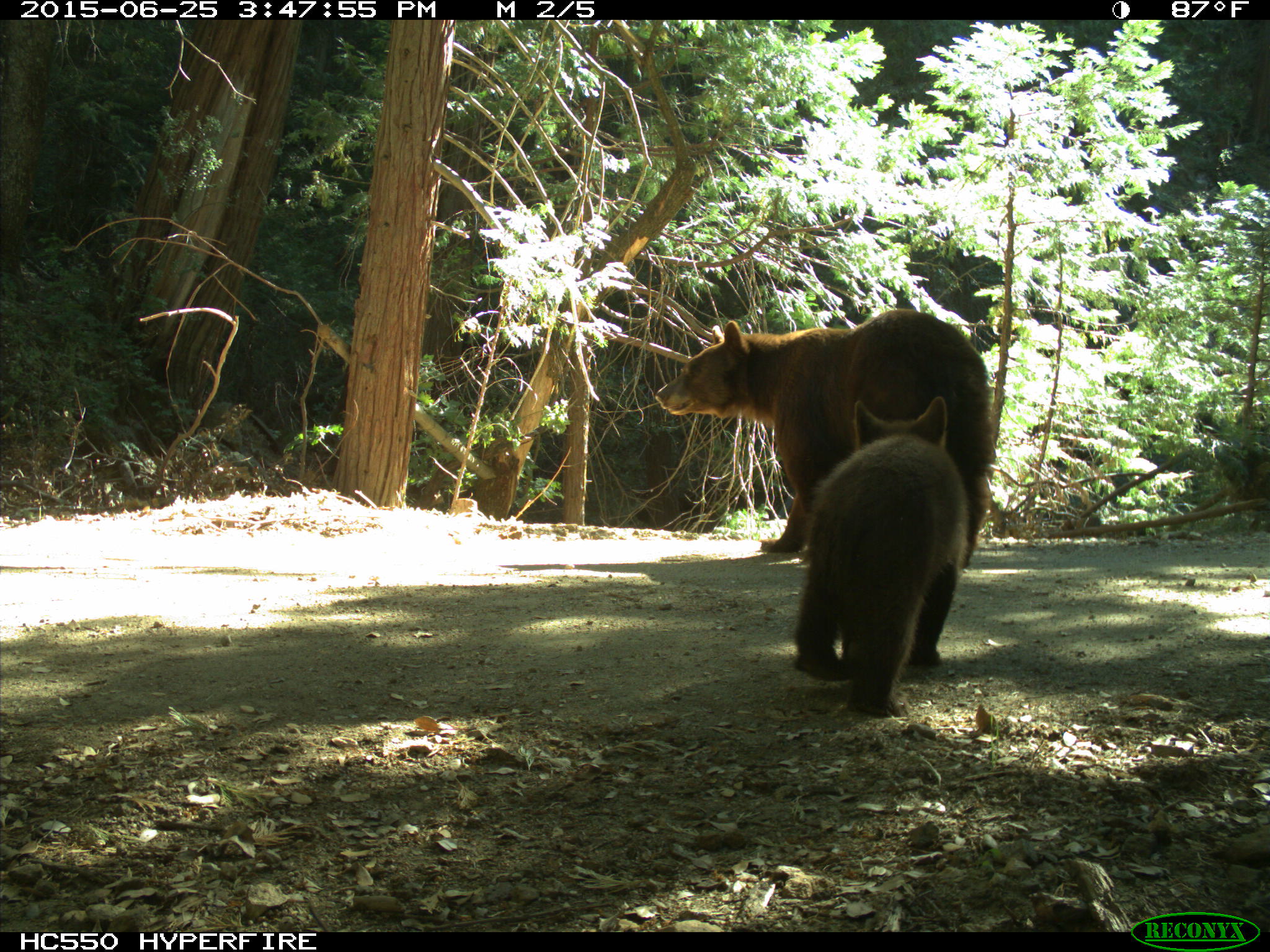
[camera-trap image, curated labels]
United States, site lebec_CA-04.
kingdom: Animalia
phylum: Chordata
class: Mammalia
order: Carnivora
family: Ursidae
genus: Ursus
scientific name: Ursus americanus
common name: american black bear